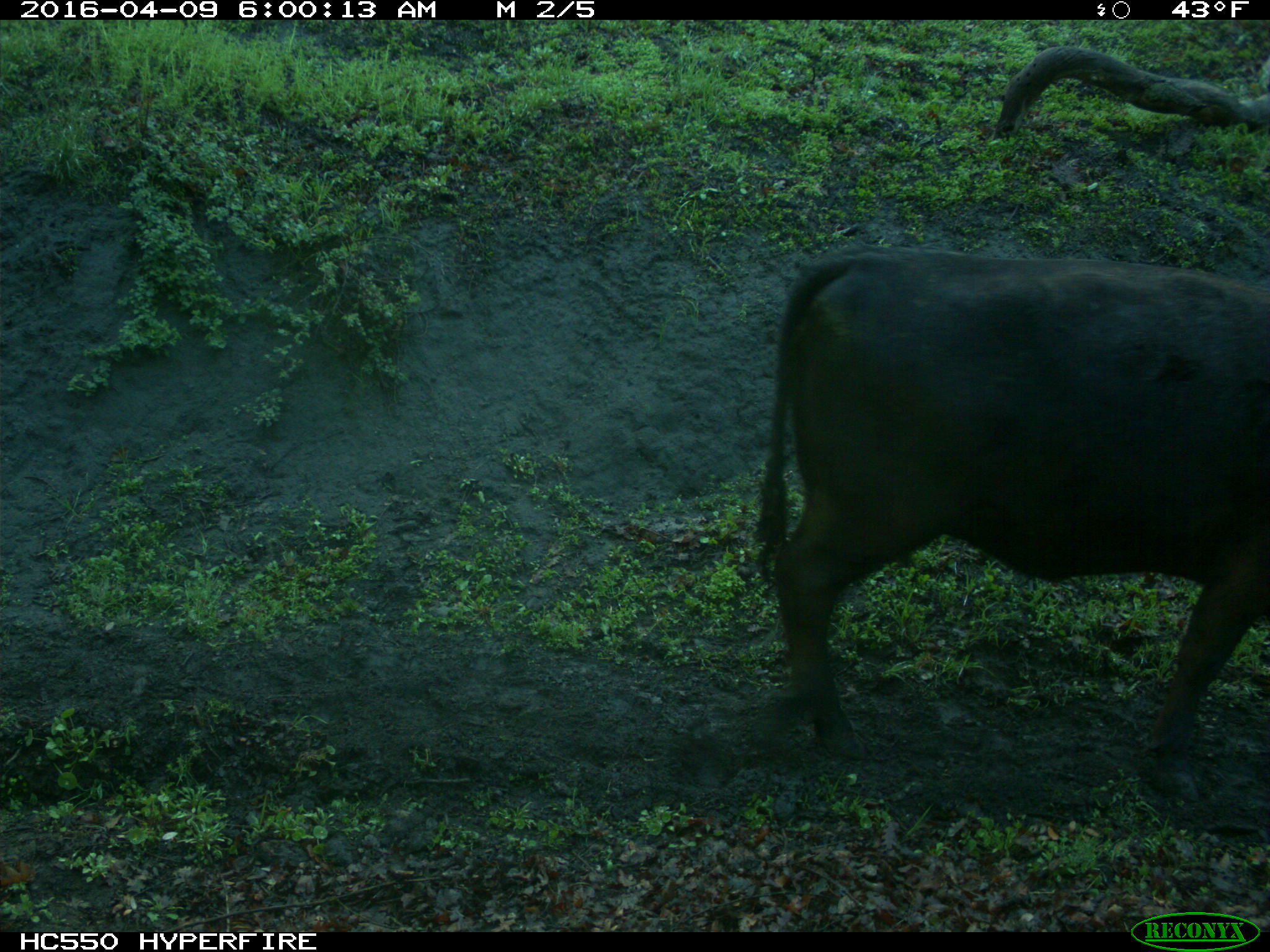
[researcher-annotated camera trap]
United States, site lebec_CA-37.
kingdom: Animalia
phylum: Chordata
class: Mammalia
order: Artiodactyla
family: Bovidae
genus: Bos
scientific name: Bos taurus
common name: domestic cow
Bos taurus (domestic cow).